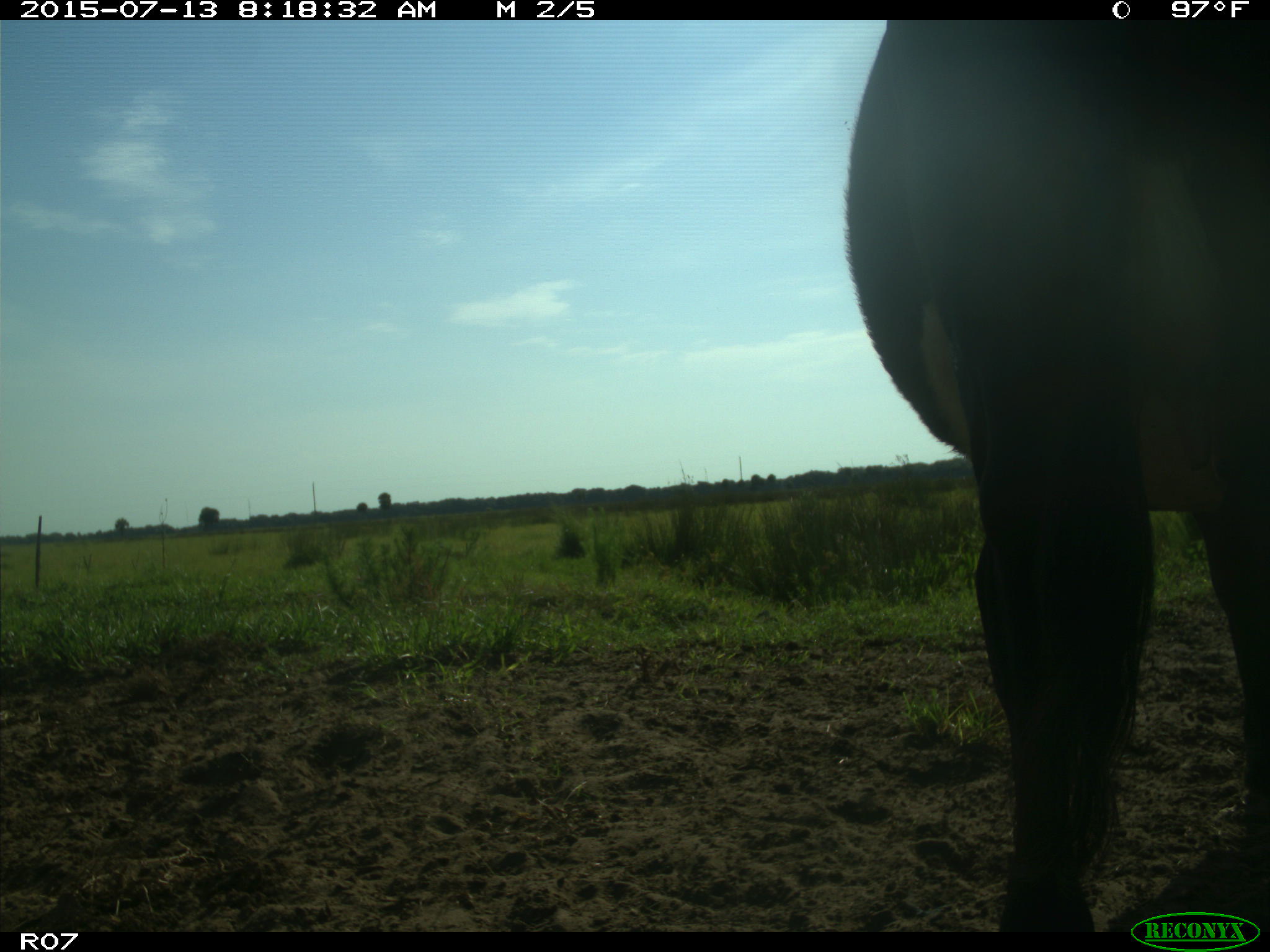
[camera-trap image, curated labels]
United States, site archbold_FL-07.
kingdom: Animalia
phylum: Chordata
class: Mammalia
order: Artiodactyla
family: Bovidae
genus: Bos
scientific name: Bos taurus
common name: domestic cow